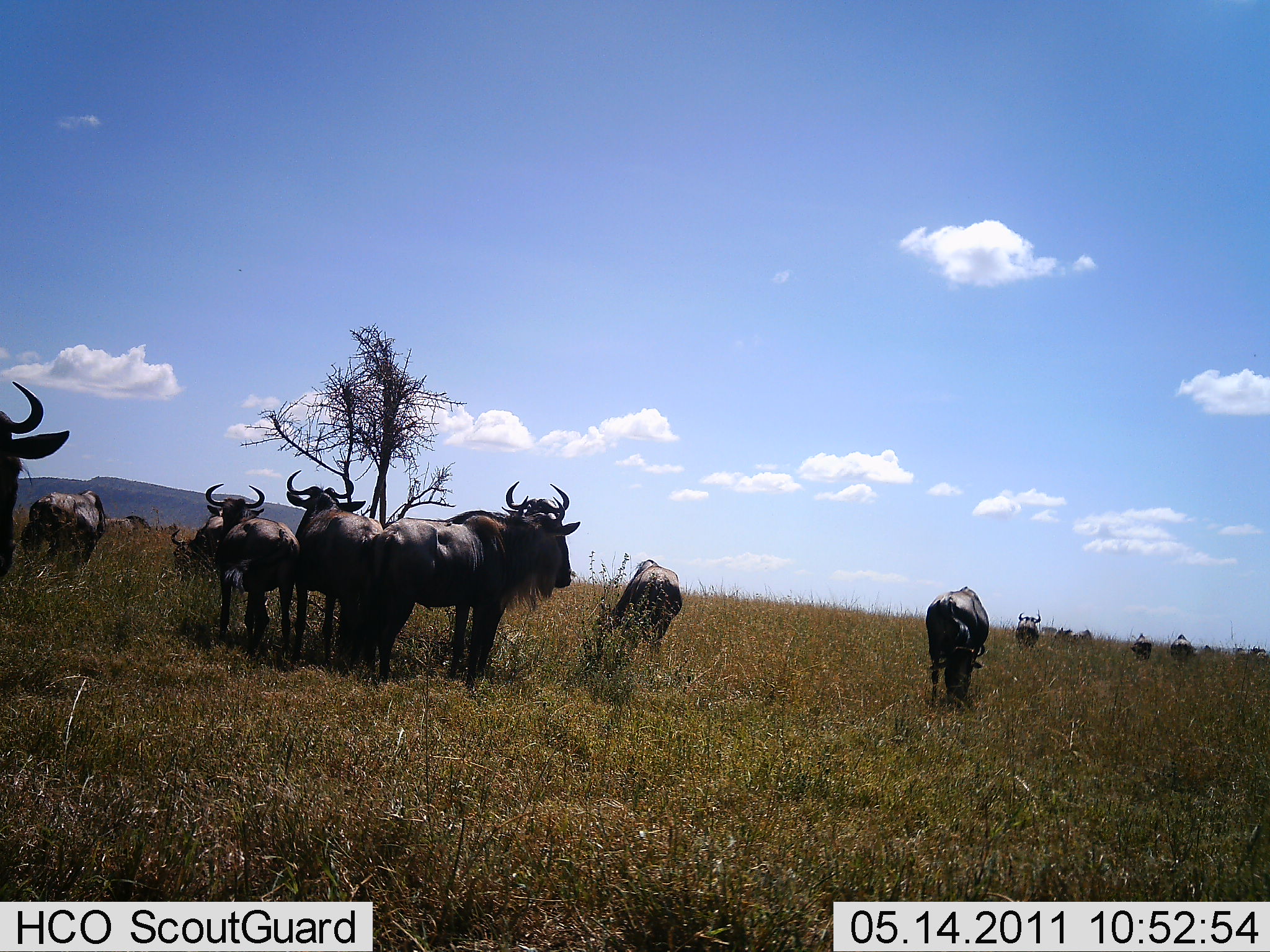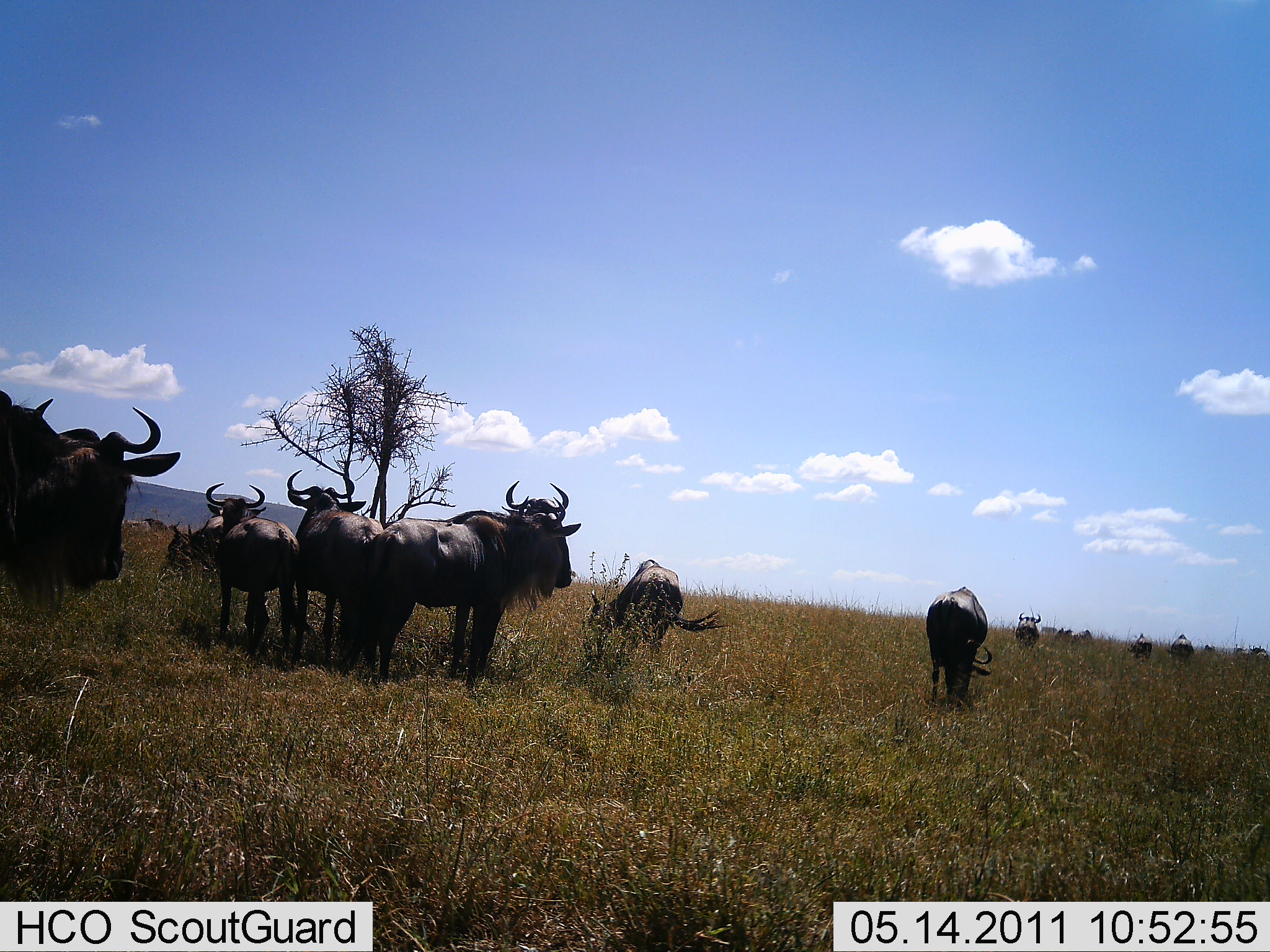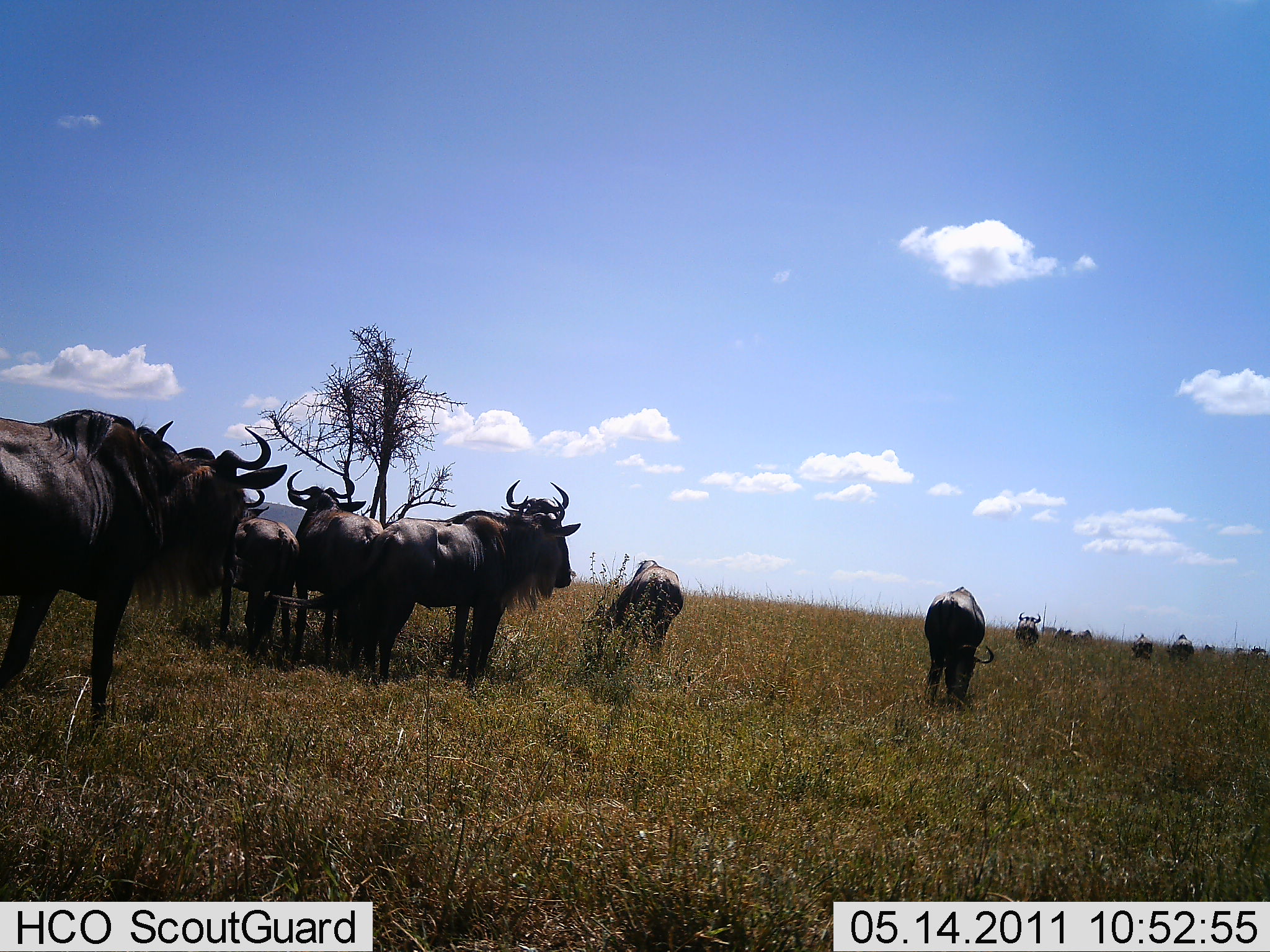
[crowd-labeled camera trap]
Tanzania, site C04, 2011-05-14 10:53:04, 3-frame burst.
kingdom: Animalia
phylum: Chordata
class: Mammalia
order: Artiodactyla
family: Bovidae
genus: Connochaetes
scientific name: Connochaetes taurinus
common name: blue wildebeest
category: wildebeest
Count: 11-50.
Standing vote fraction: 90%.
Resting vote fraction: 0%.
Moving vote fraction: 50%.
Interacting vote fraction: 10%.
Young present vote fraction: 0%.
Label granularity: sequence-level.